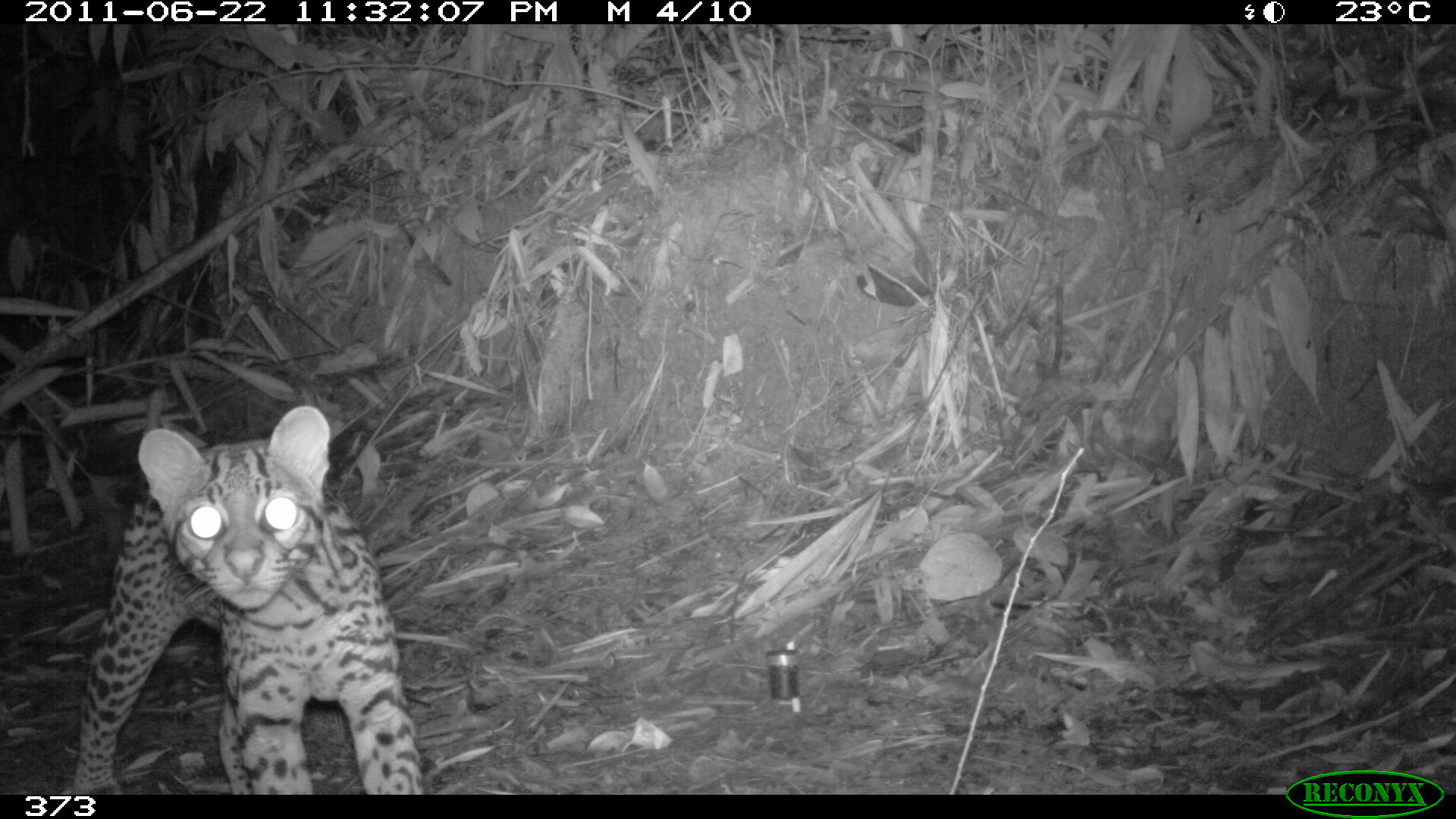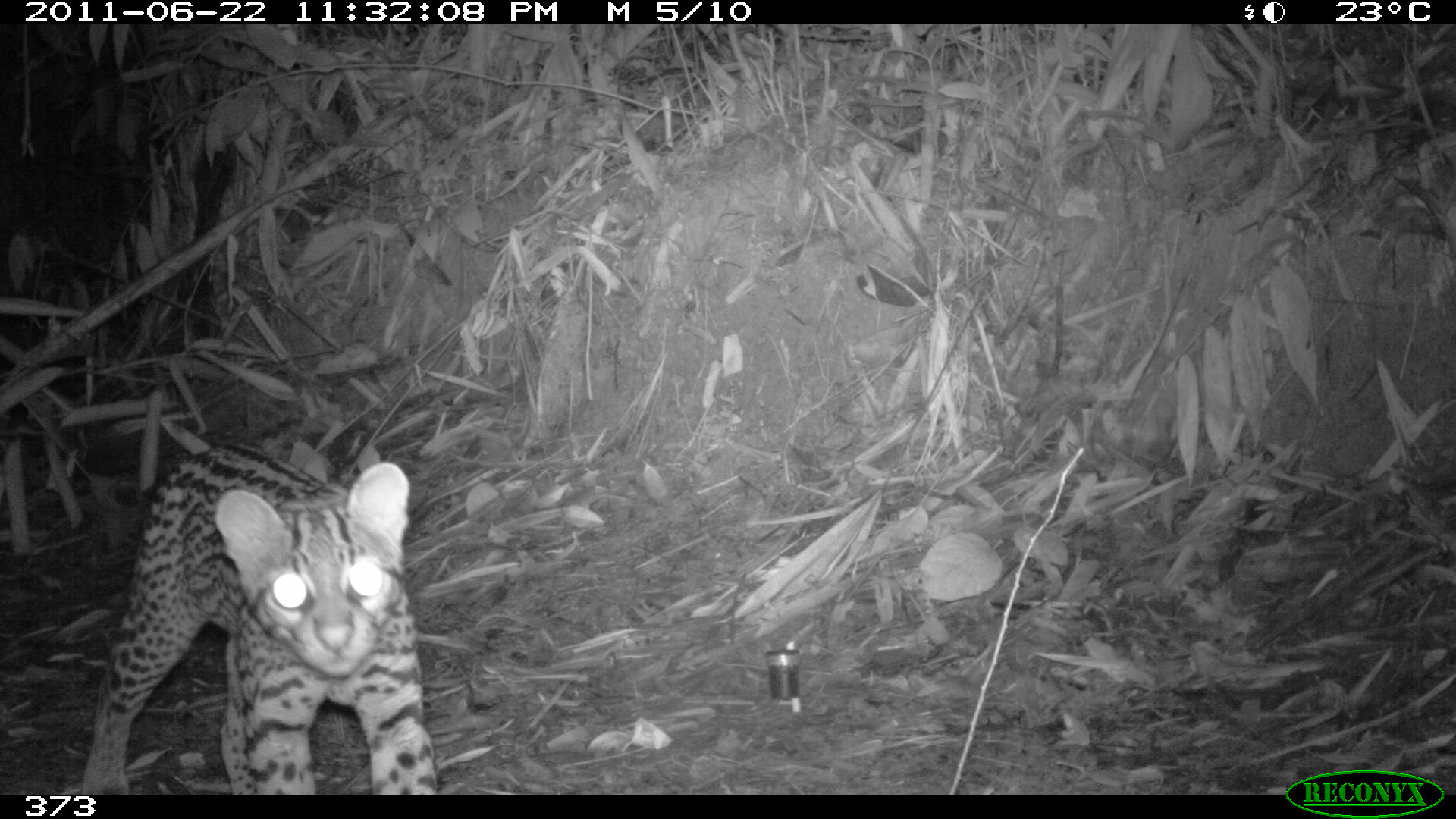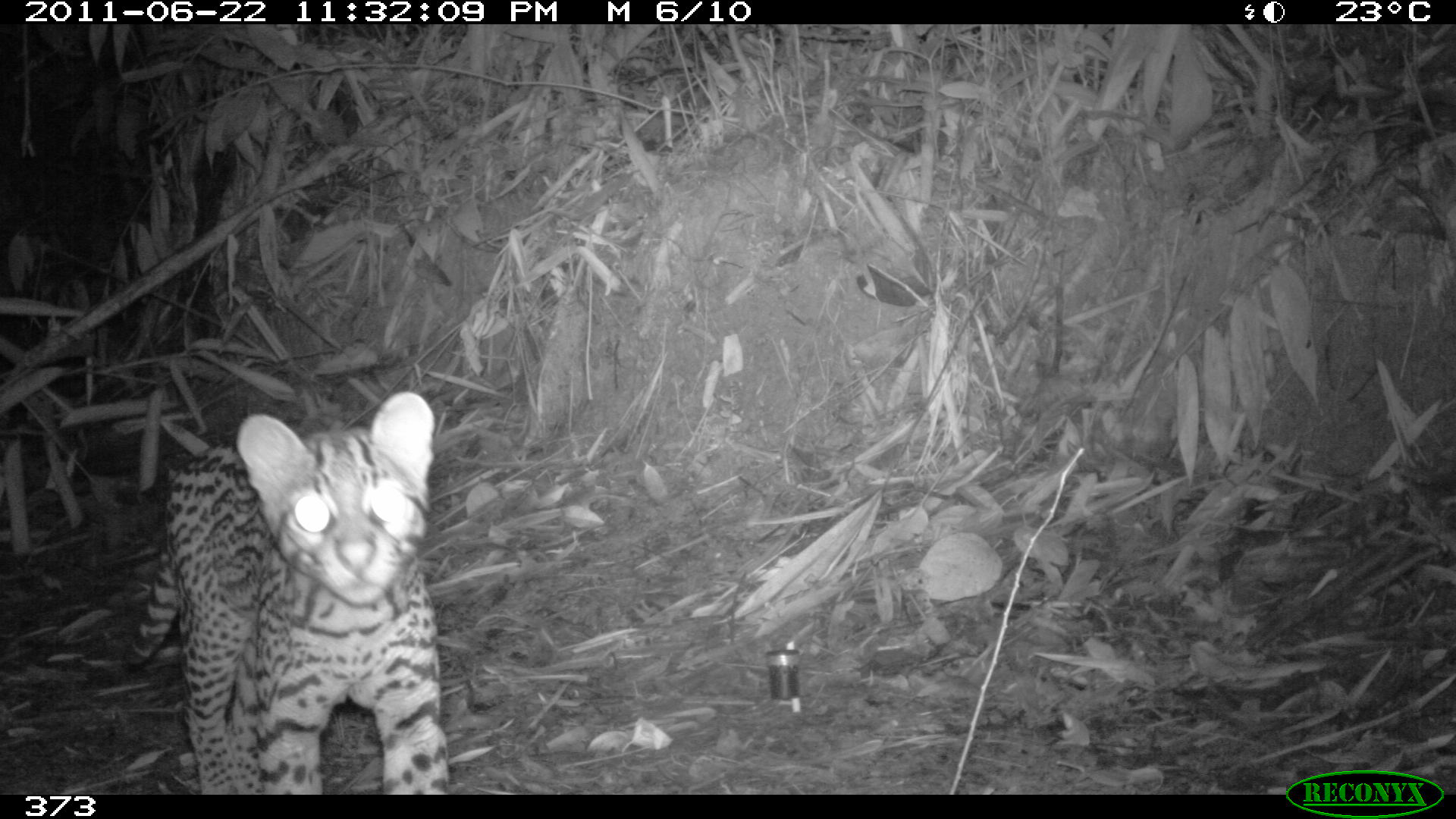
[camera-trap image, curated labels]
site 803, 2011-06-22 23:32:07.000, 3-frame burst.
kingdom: Animalia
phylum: Chordata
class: Mammalia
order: Carnivora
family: Felidae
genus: Leopardus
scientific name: Leopardus pardalis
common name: ocelot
Leopardus pardalis (ocelot).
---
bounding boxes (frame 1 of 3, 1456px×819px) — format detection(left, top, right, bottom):
leopardus pardalis: detection(59, 405, 425, 794)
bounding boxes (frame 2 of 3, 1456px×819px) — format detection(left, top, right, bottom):
leopardus pardalis: detection(78, 446, 436, 794)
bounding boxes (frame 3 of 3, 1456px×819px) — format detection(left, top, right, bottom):
leopardus pardalis: detection(123, 390, 450, 794)